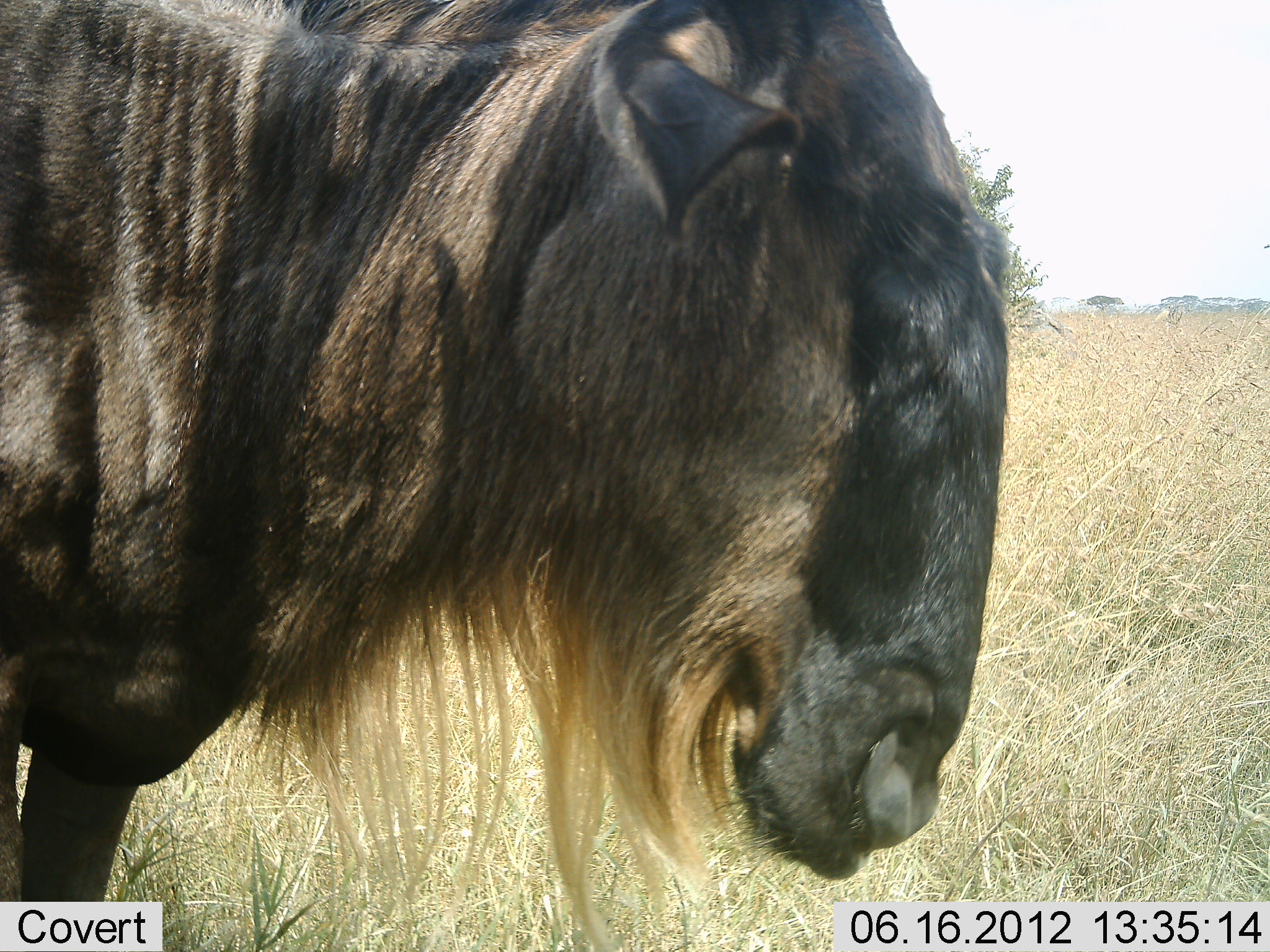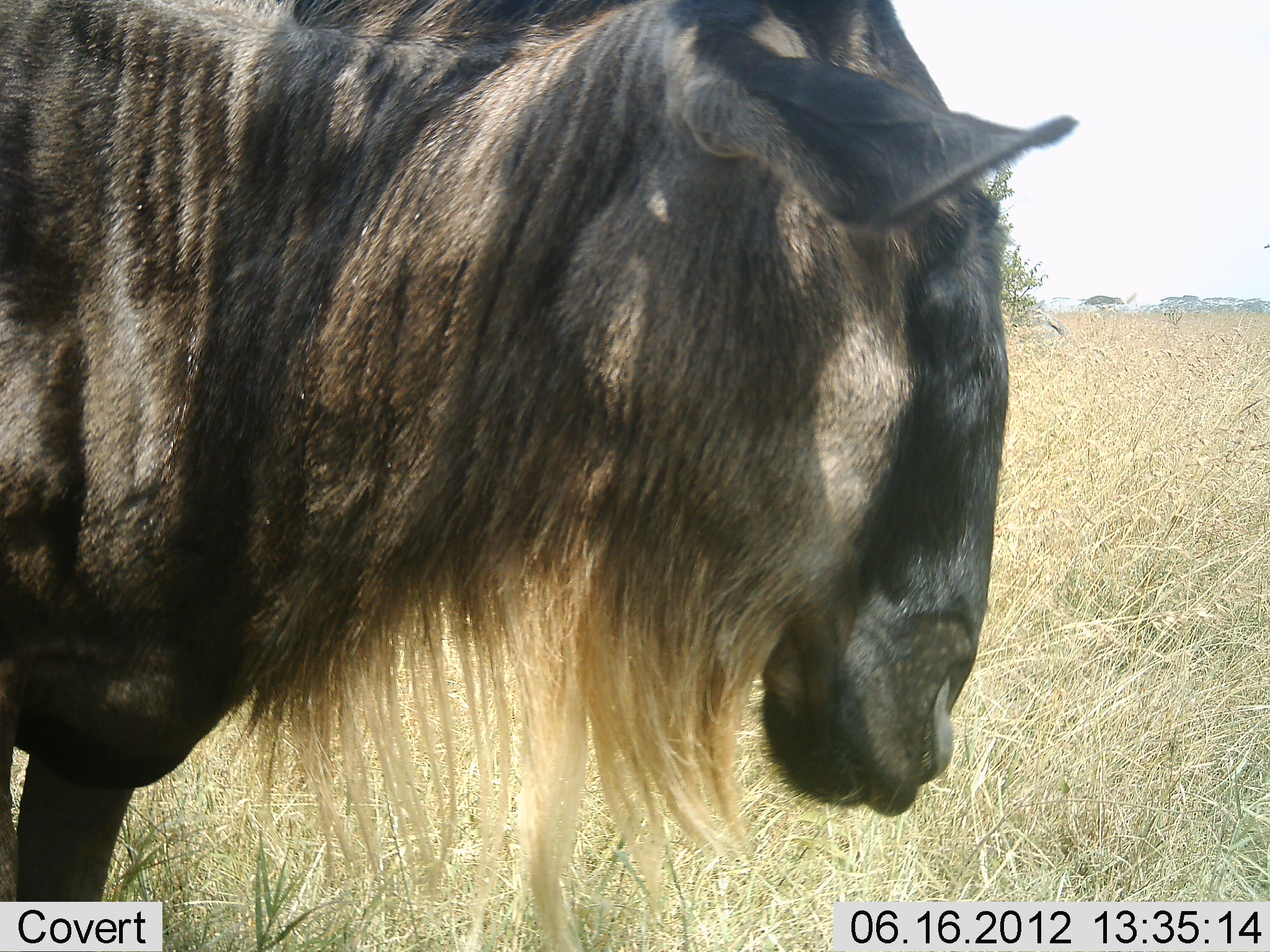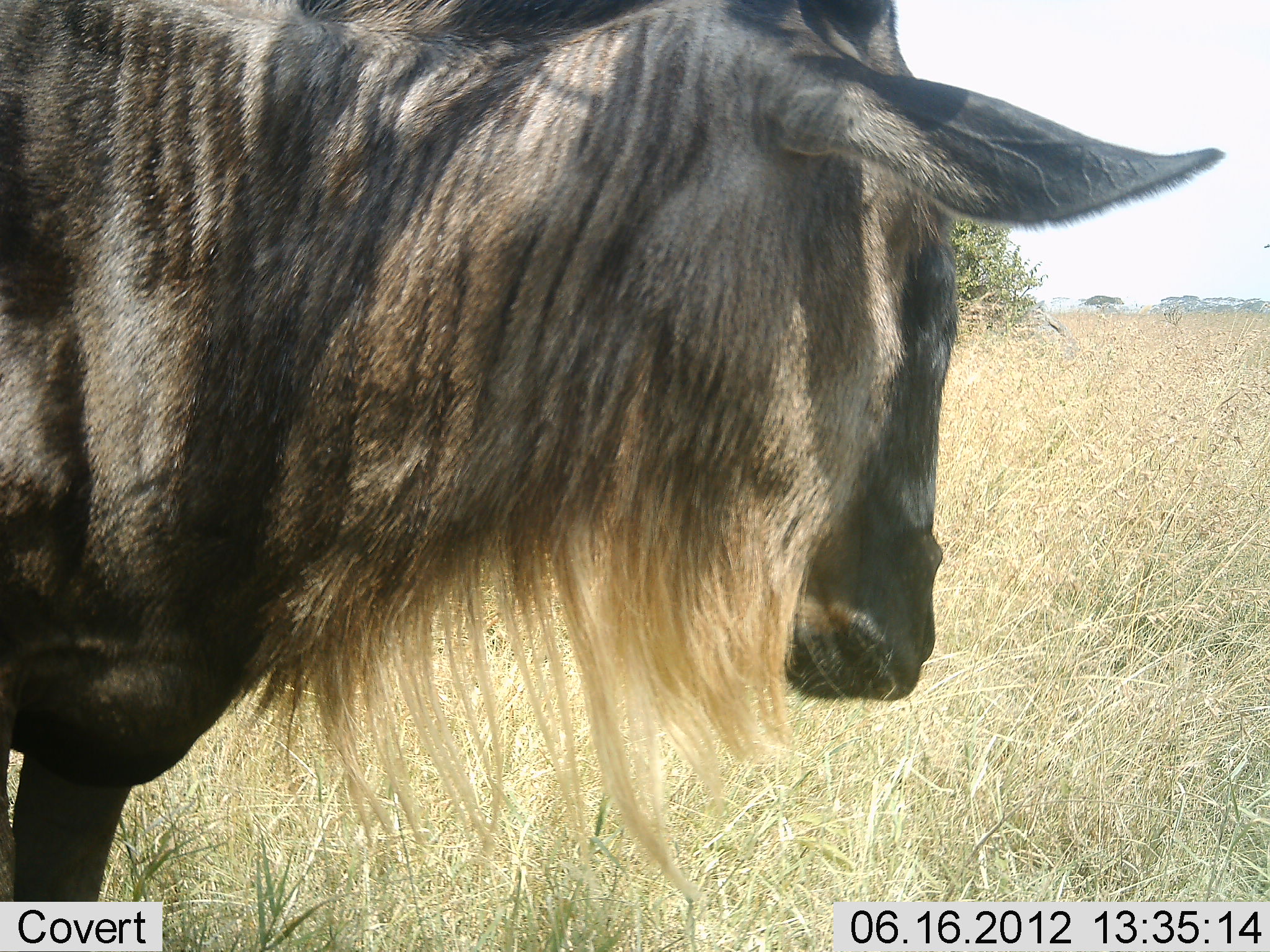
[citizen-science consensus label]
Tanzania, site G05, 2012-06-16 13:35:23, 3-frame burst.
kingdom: Animalia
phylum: Chordata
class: Mammalia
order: Artiodactyla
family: Bovidae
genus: Connochaetes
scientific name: Connochaetes taurinus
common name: blue wildebeest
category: wildebeest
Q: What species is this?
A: Wildebeest (blue wildebeest) (Connochaetes taurinus).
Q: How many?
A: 1.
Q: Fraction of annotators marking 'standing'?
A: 100%.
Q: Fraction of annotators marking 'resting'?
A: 0%.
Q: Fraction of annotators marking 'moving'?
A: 0%.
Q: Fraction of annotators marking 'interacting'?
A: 0%.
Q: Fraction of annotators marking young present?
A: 0%.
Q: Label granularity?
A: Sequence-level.